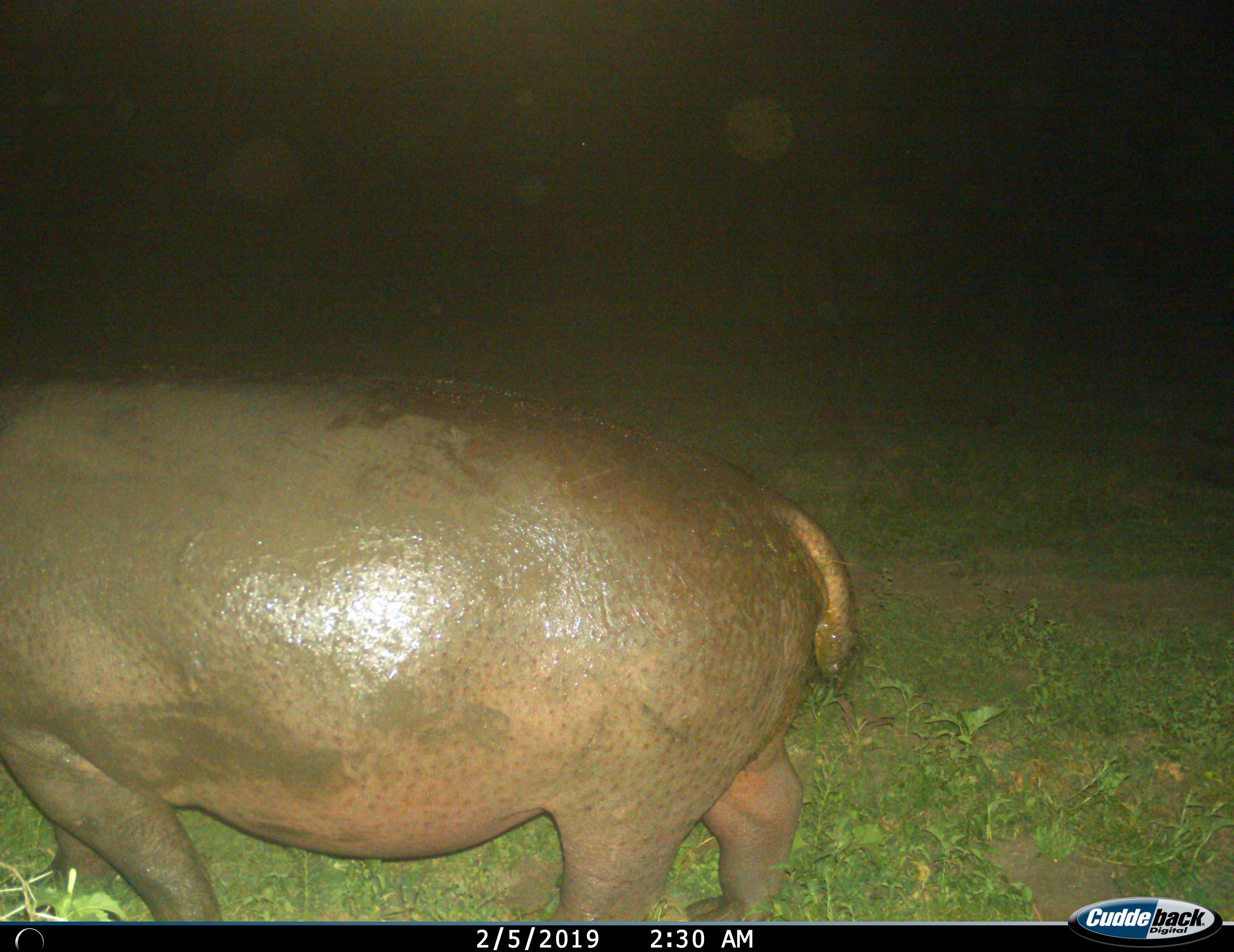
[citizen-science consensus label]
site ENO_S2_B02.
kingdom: Animalia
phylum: Chordata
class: Mammalia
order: Artiodactyla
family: Hippopotamidae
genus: Hippopotamus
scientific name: Hippopotamus amphibius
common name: hippopotamus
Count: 1.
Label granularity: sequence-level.